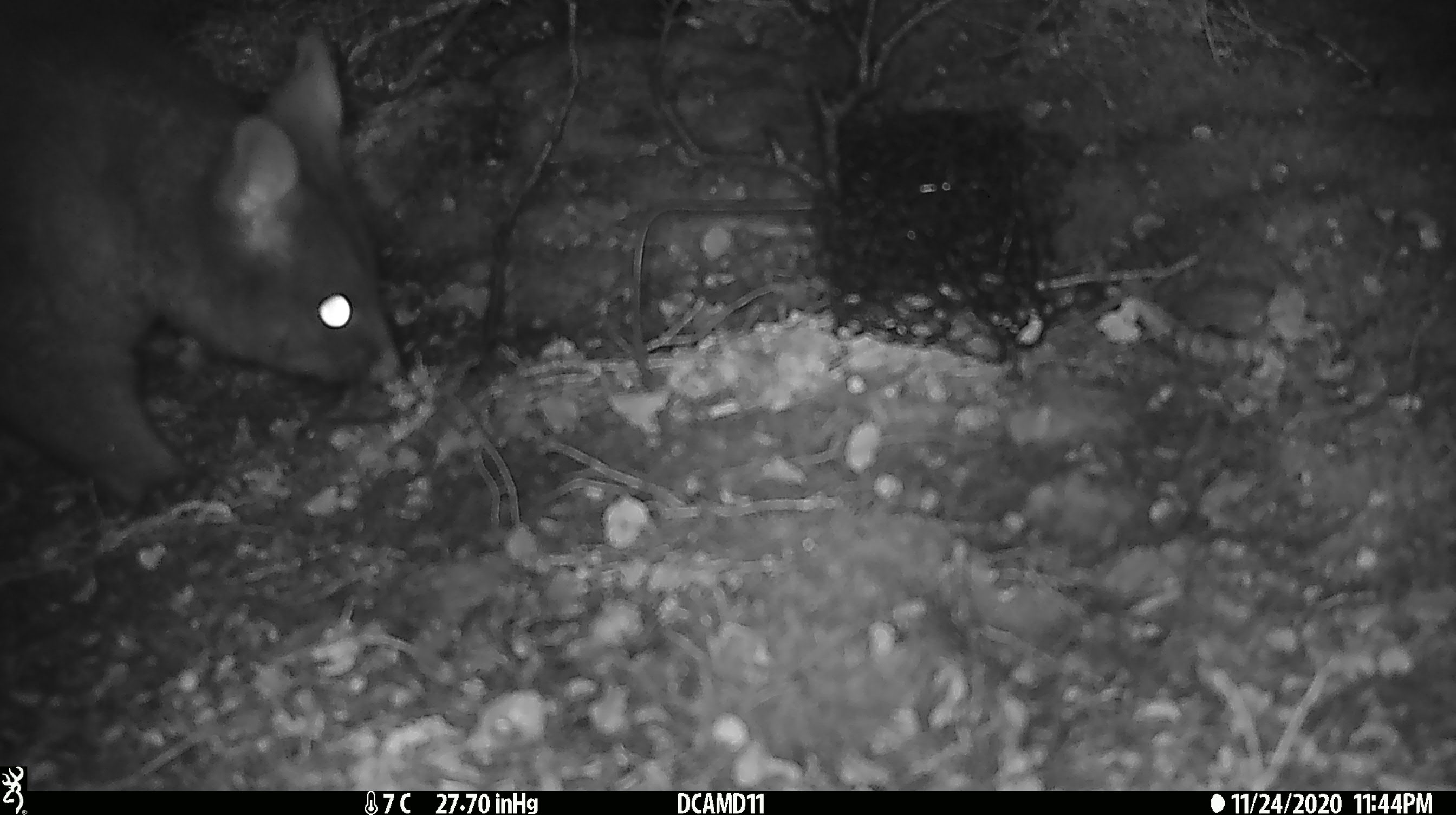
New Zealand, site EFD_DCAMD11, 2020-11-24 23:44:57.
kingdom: Animalia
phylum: Chordata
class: Mammalia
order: Diprotodontia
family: Phalangeridae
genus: Trichosurus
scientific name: Trichosurus vulpecula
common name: common brushtail possum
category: possum